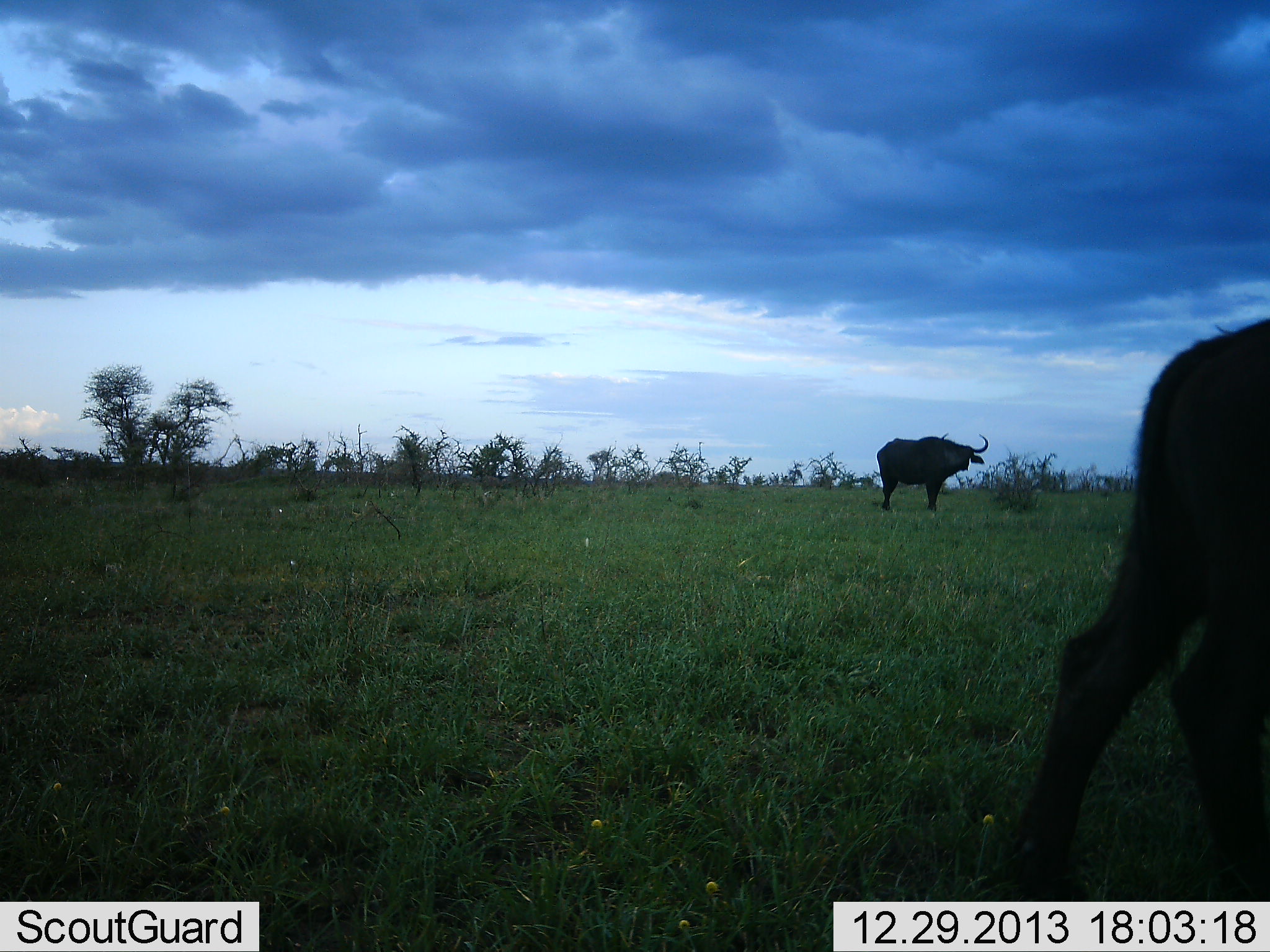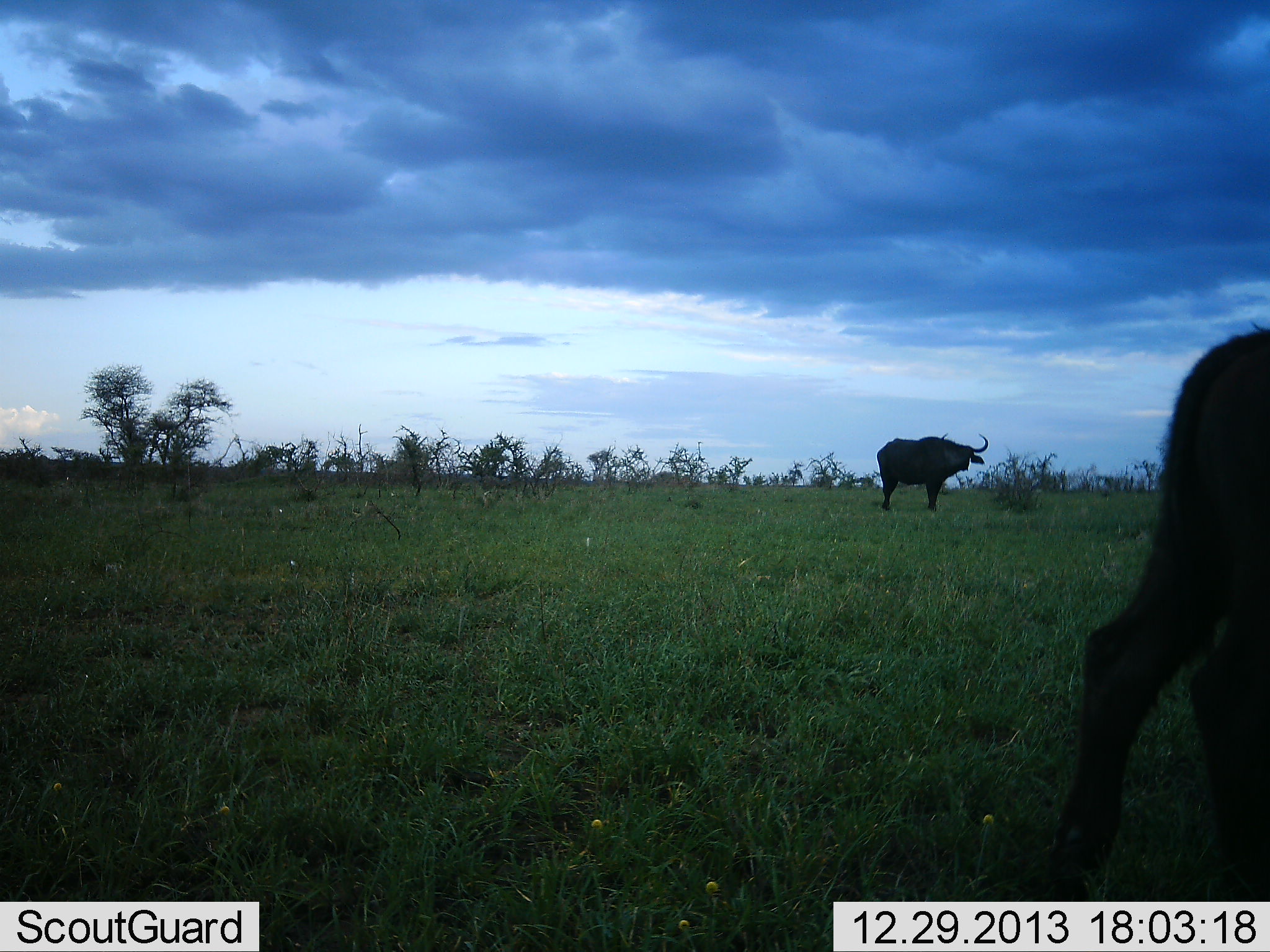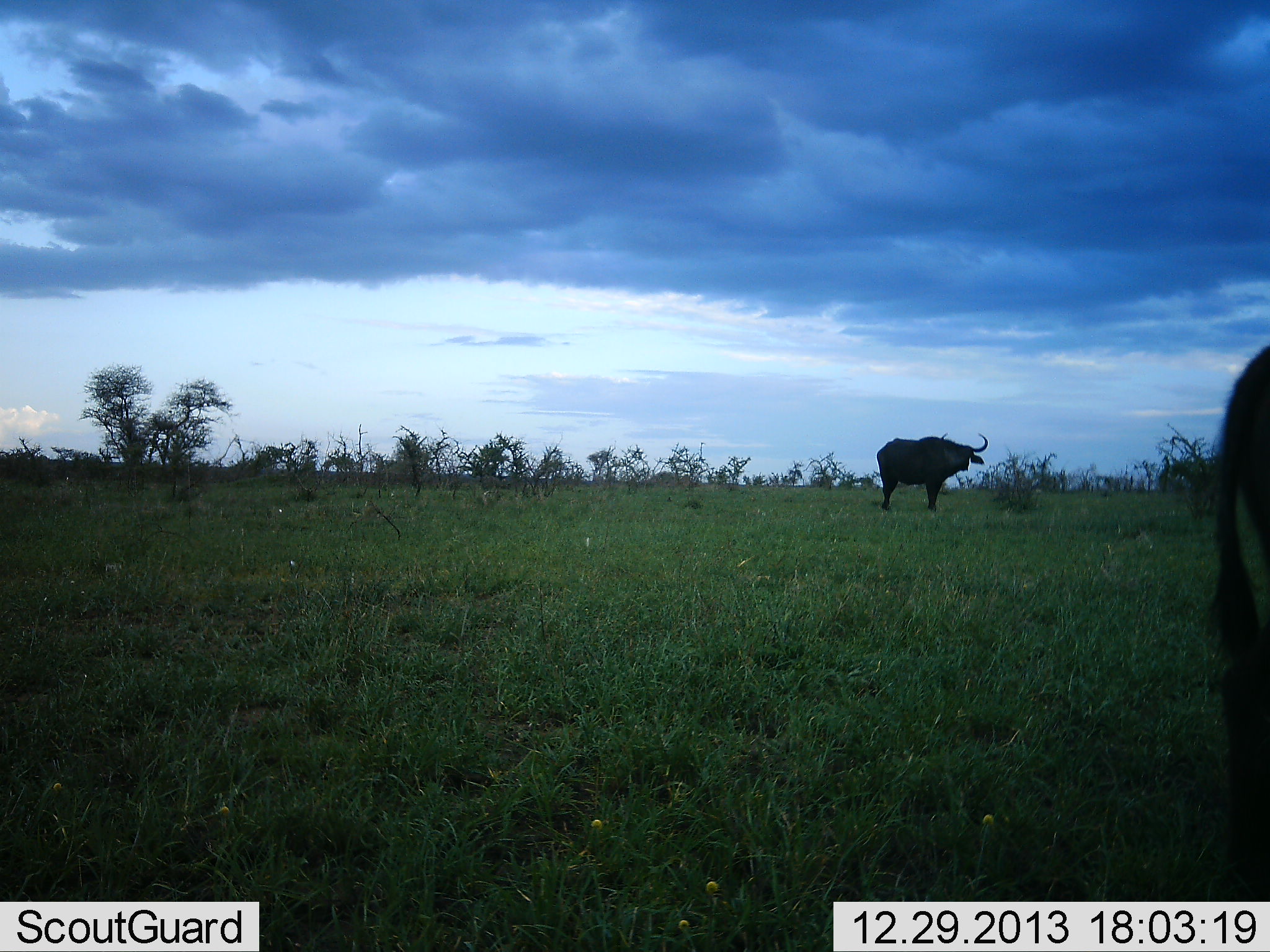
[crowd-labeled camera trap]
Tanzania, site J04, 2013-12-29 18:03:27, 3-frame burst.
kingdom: Animalia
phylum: Chordata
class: Mammalia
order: Artiodactyla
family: Bovidae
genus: Syncerus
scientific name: Syncerus caffer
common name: cape buffalo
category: buffalo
Buffalo (cape buffalo) (Syncerus caffer), count 2. Behavior (volunteer vote fractions): standing 91%, resting 0%, moving 36%, interacting 9%. Young present (vote fraction): 9%. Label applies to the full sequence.